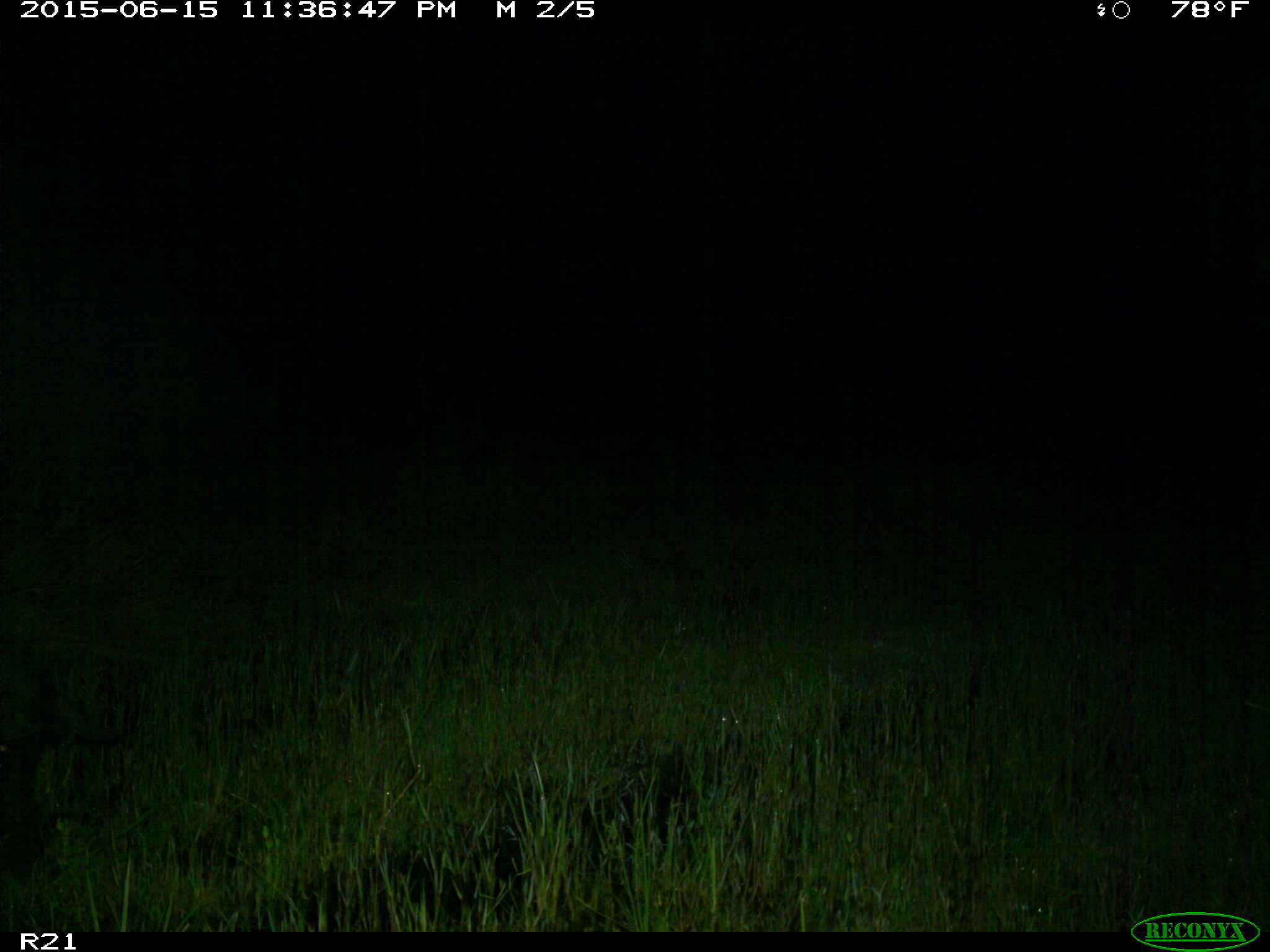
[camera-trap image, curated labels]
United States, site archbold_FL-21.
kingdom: Animalia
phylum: Chordata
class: Mammalia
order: Artiodactyla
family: Suidae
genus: Sus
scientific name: Sus scrofa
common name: wild boar